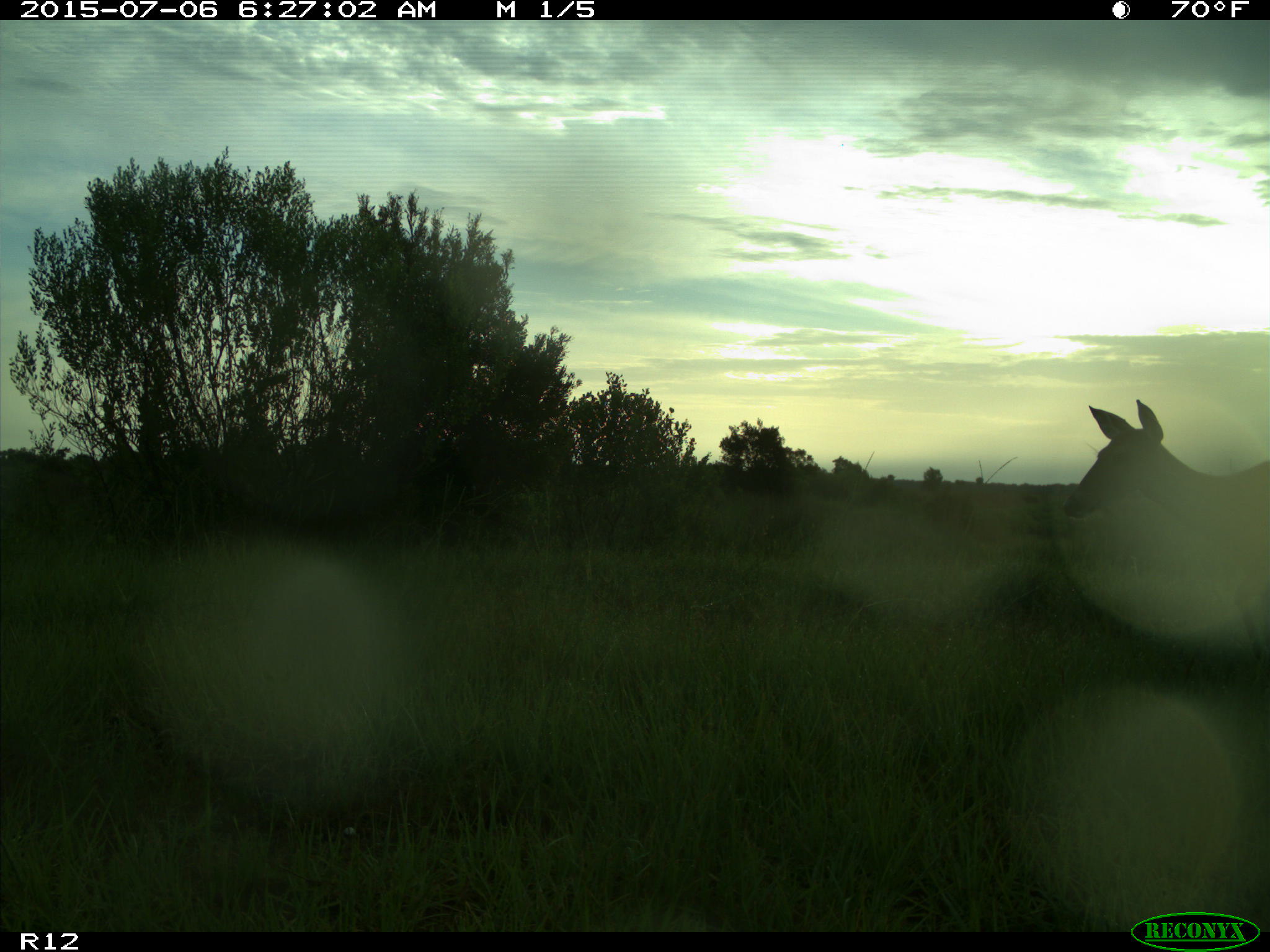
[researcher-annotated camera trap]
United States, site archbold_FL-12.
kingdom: Animalia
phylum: Chordata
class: Mammalia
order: Artiodactyla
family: Cervidae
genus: Odocoileus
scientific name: Odocoileus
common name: deer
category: unidentified deer